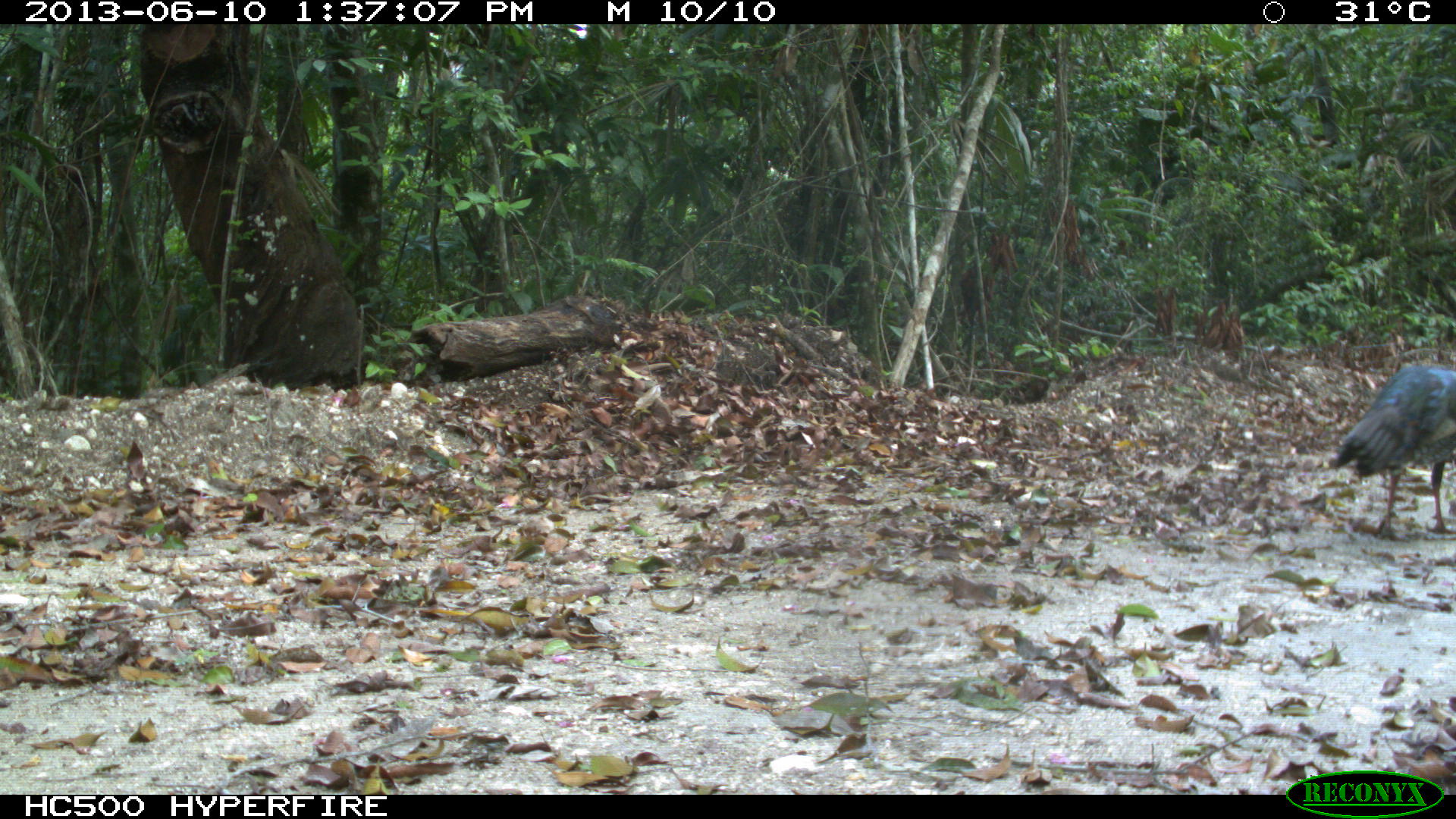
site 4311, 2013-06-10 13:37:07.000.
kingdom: Animalia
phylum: Chordata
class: Aves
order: Galliformes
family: Phasianidae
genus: Meleagris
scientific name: Meleagris ocellata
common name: ocellated turkey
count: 1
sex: male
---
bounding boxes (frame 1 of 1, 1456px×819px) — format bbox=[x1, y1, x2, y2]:
meleagris ocellata: bbox=[1325, 364, 1455, 537]